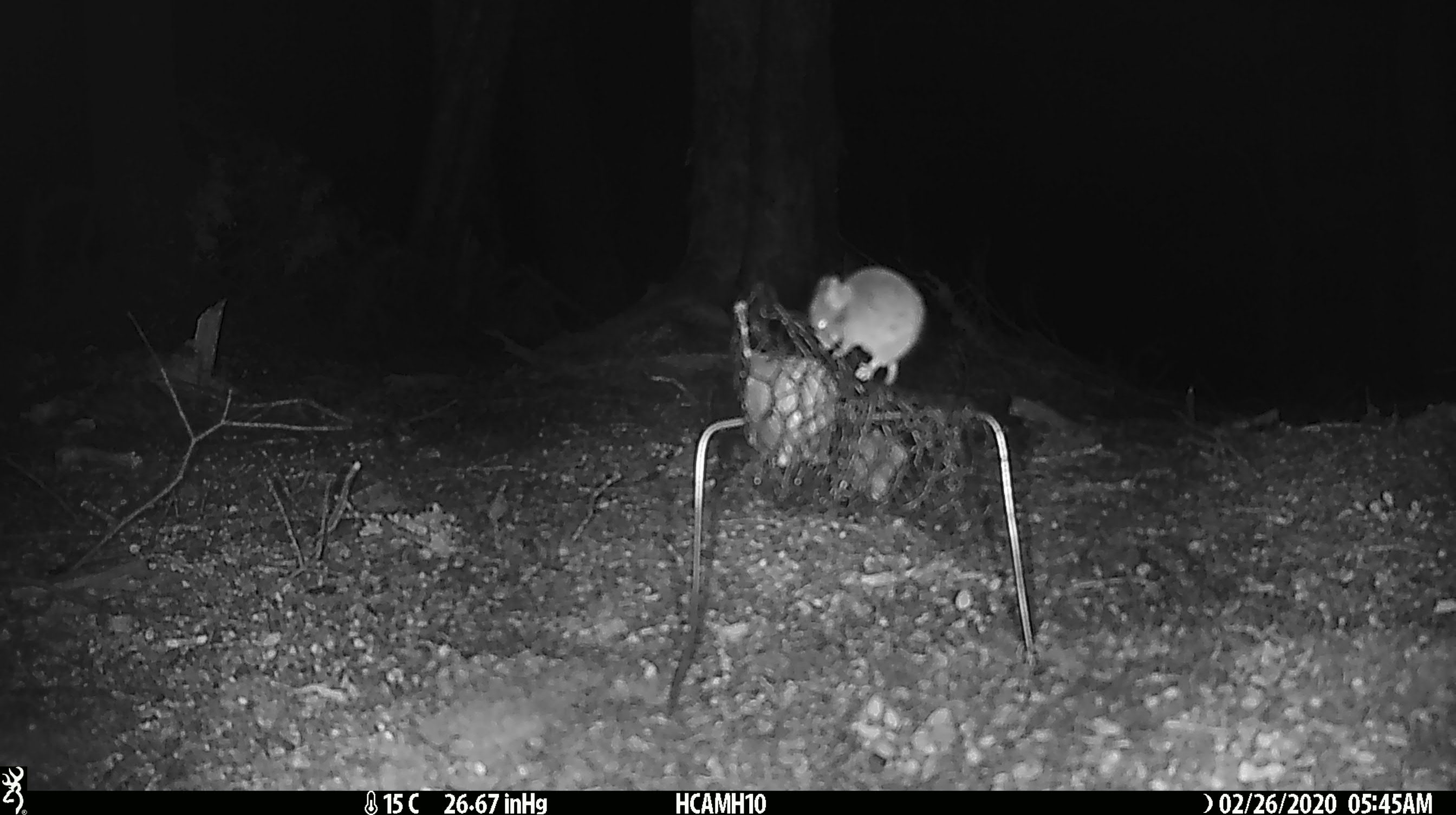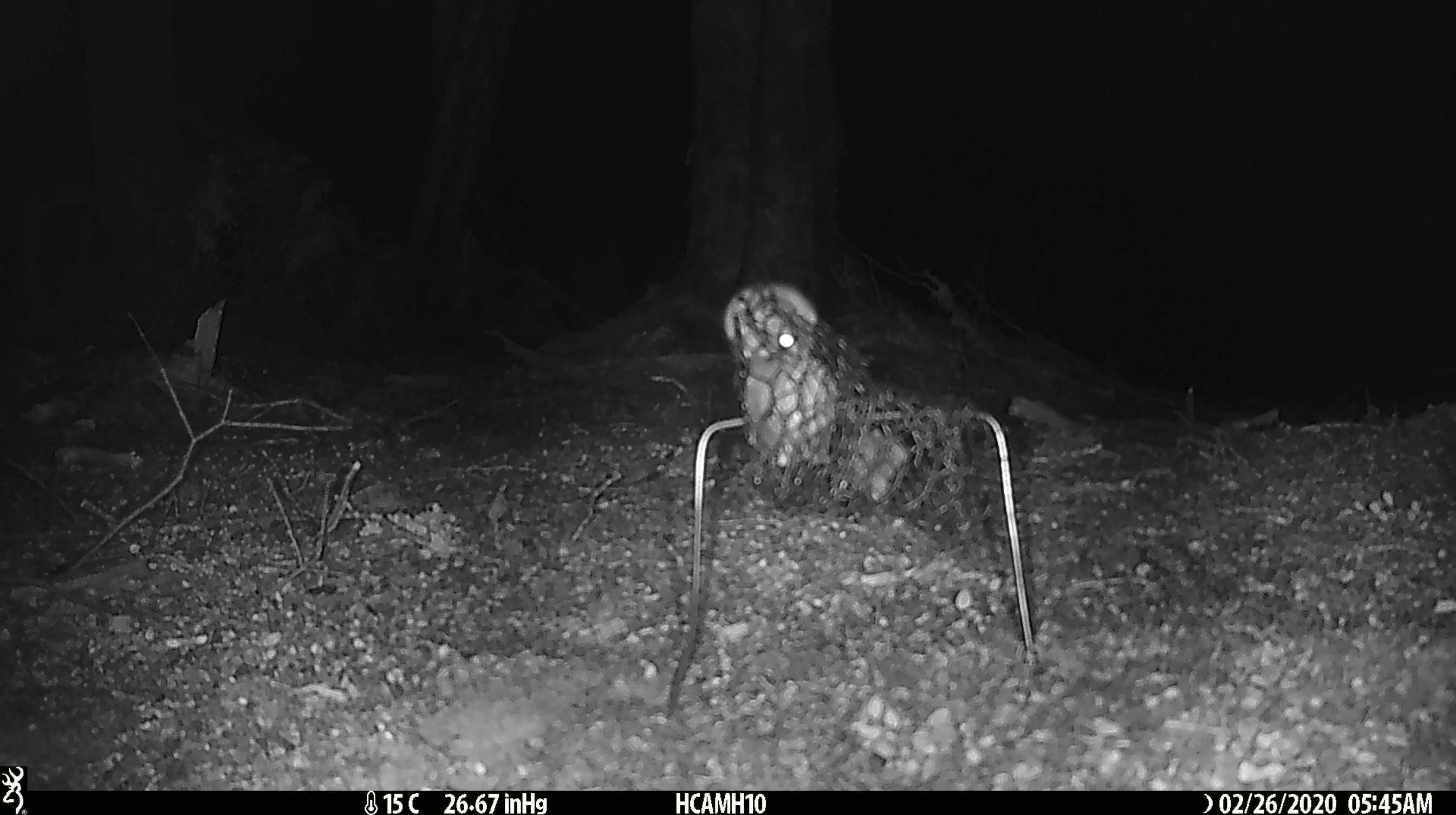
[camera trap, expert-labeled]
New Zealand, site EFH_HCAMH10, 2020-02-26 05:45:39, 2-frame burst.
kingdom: Animalia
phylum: Chordata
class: Mammalia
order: Rodentia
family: Muridae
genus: Mus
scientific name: Mus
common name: mouse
Mouse (Mus).